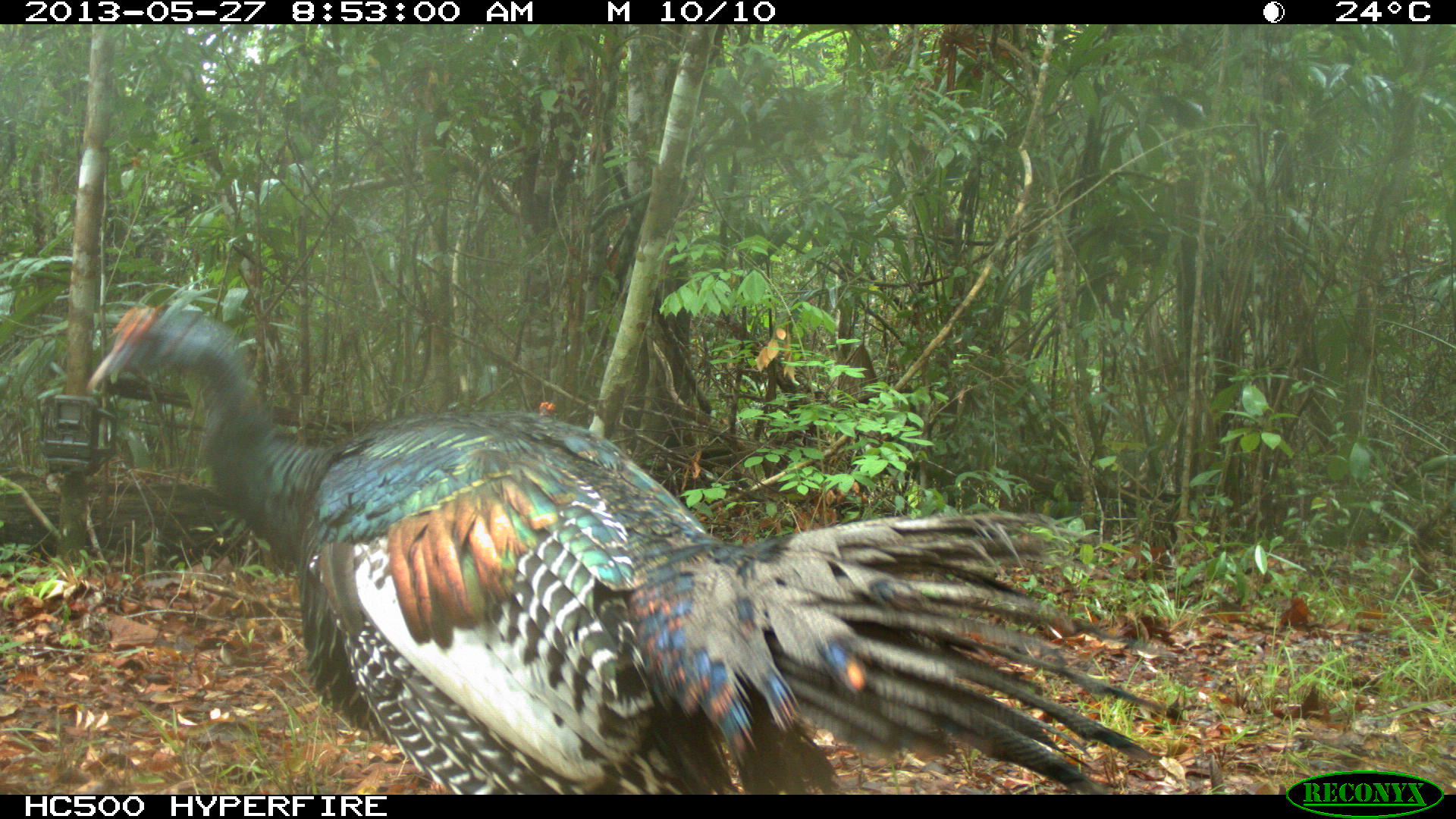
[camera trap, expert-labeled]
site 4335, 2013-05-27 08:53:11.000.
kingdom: Animalia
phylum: Chordata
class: Aves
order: Galliformes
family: Phasianidae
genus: Meleagris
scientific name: Meleagris ocellata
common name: ocellated turkey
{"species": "Meleagris ocellata (ocellated turkey)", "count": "2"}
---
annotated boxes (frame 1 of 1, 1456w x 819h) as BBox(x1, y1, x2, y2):
meleagris ocellata: BBox(86, 303, 1183, 791)